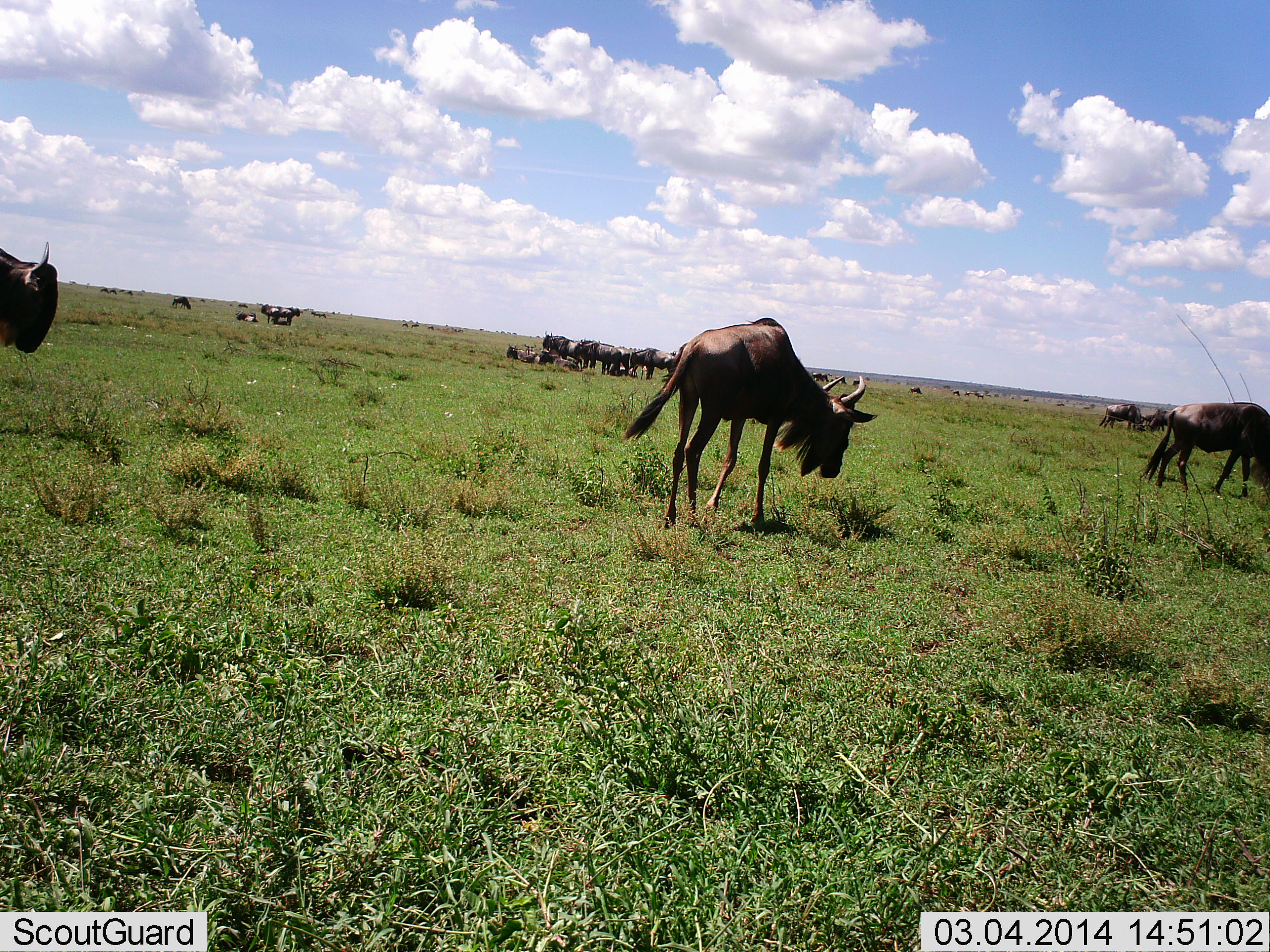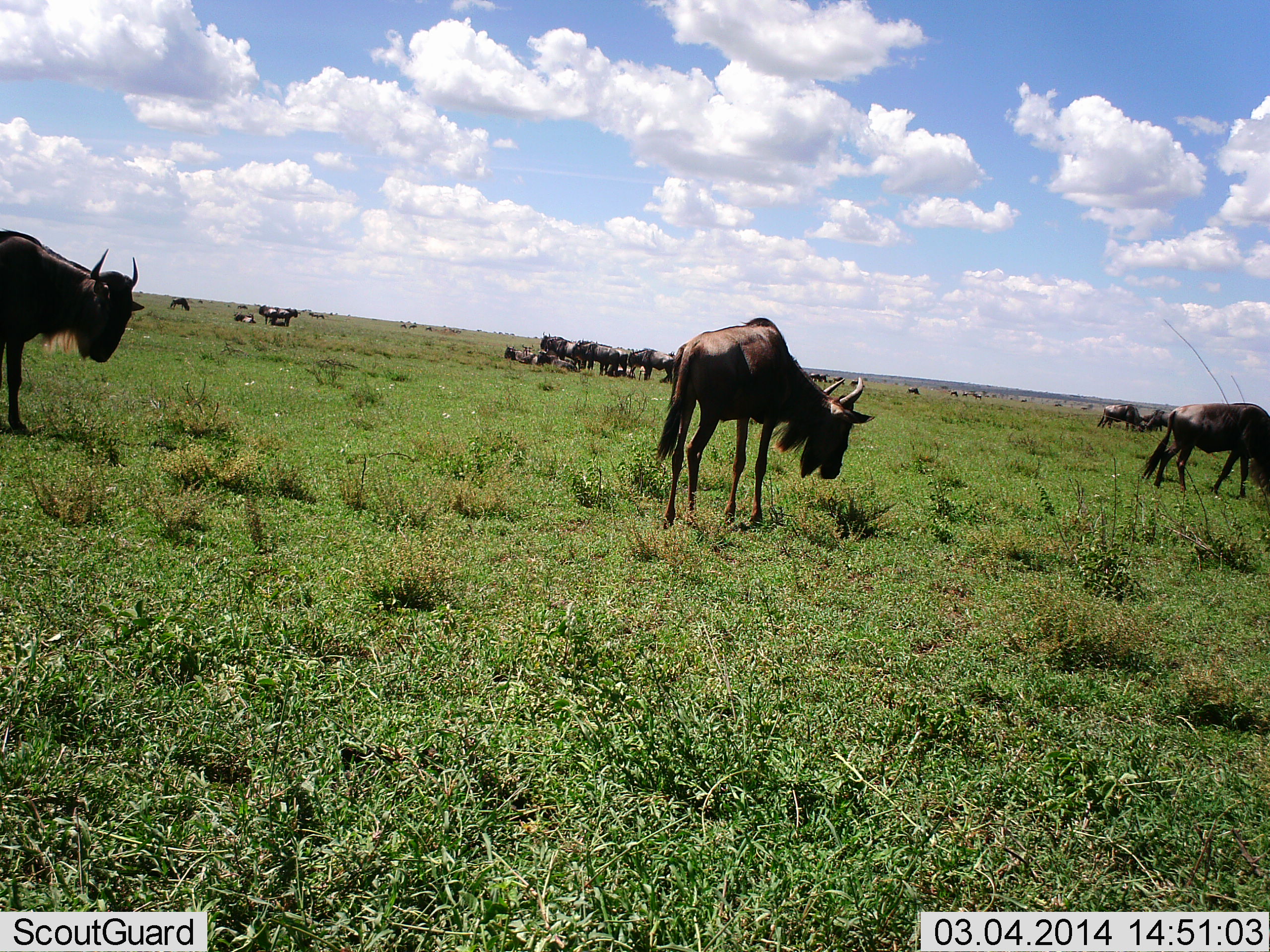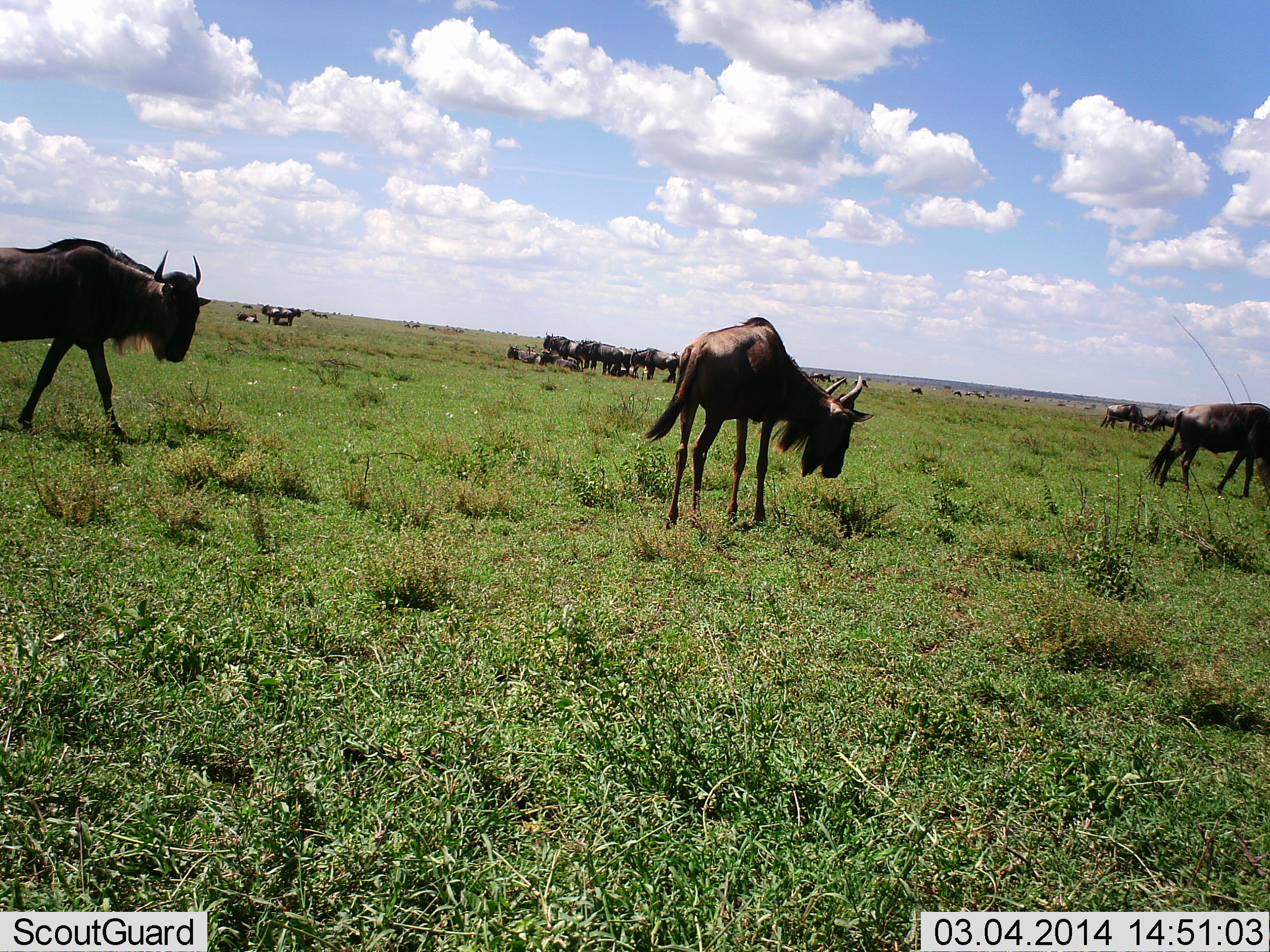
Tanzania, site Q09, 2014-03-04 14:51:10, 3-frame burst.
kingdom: Animalia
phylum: Chordata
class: Mammalia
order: Artiodactyla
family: Bovidae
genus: Connochaetes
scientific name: Connochaetes taurinus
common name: blue wildebeest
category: wildebeest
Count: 11-50.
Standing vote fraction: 75%.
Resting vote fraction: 36%.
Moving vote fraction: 62%.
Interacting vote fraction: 5%.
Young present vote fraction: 2%.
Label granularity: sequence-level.